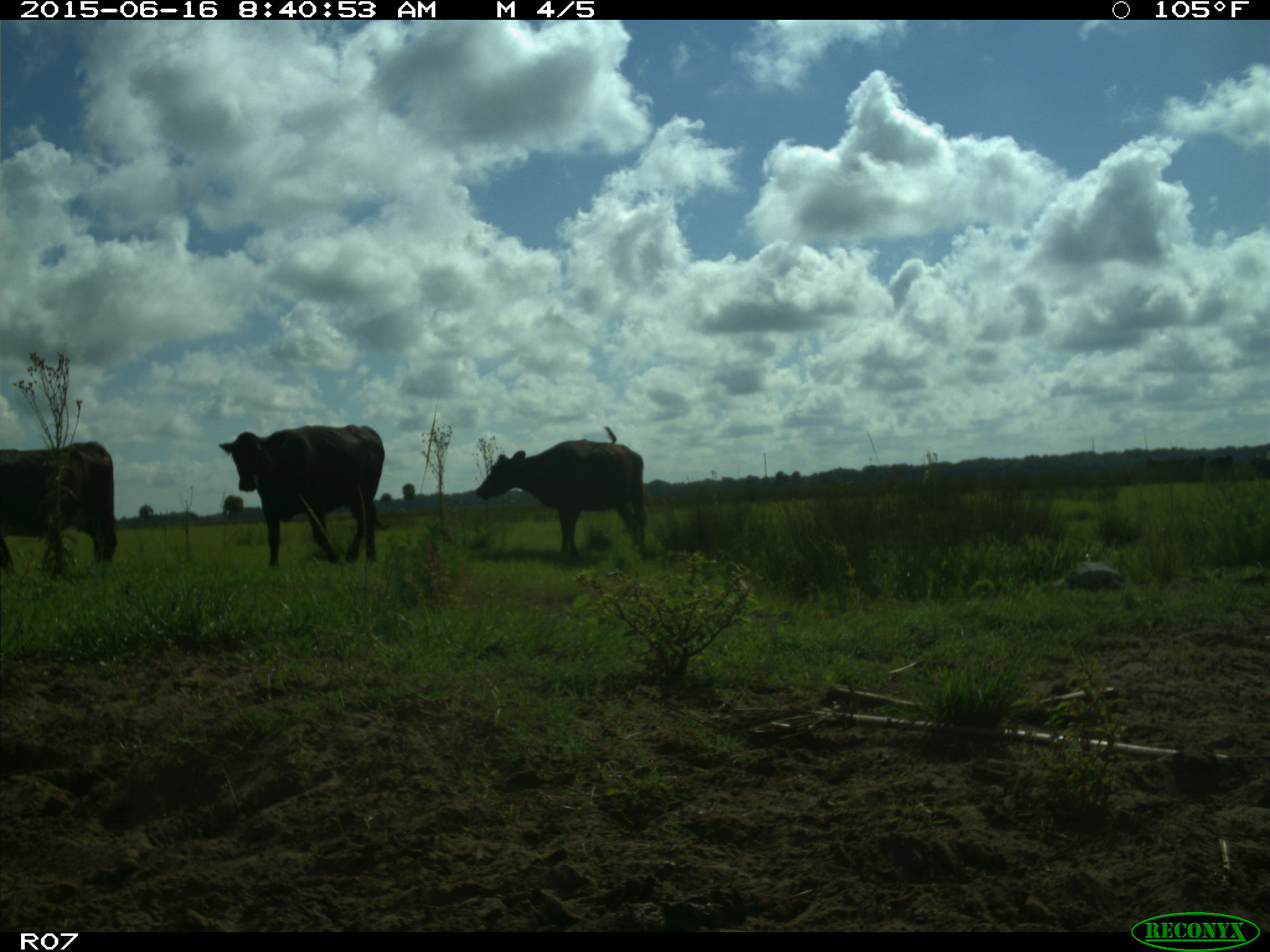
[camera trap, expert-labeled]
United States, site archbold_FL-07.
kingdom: Animalia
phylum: Chordata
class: Mammalia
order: Artiodactyla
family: Bovidae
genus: Bos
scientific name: Bos taurus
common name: domestic cow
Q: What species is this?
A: Bos taurus (domestic cow).